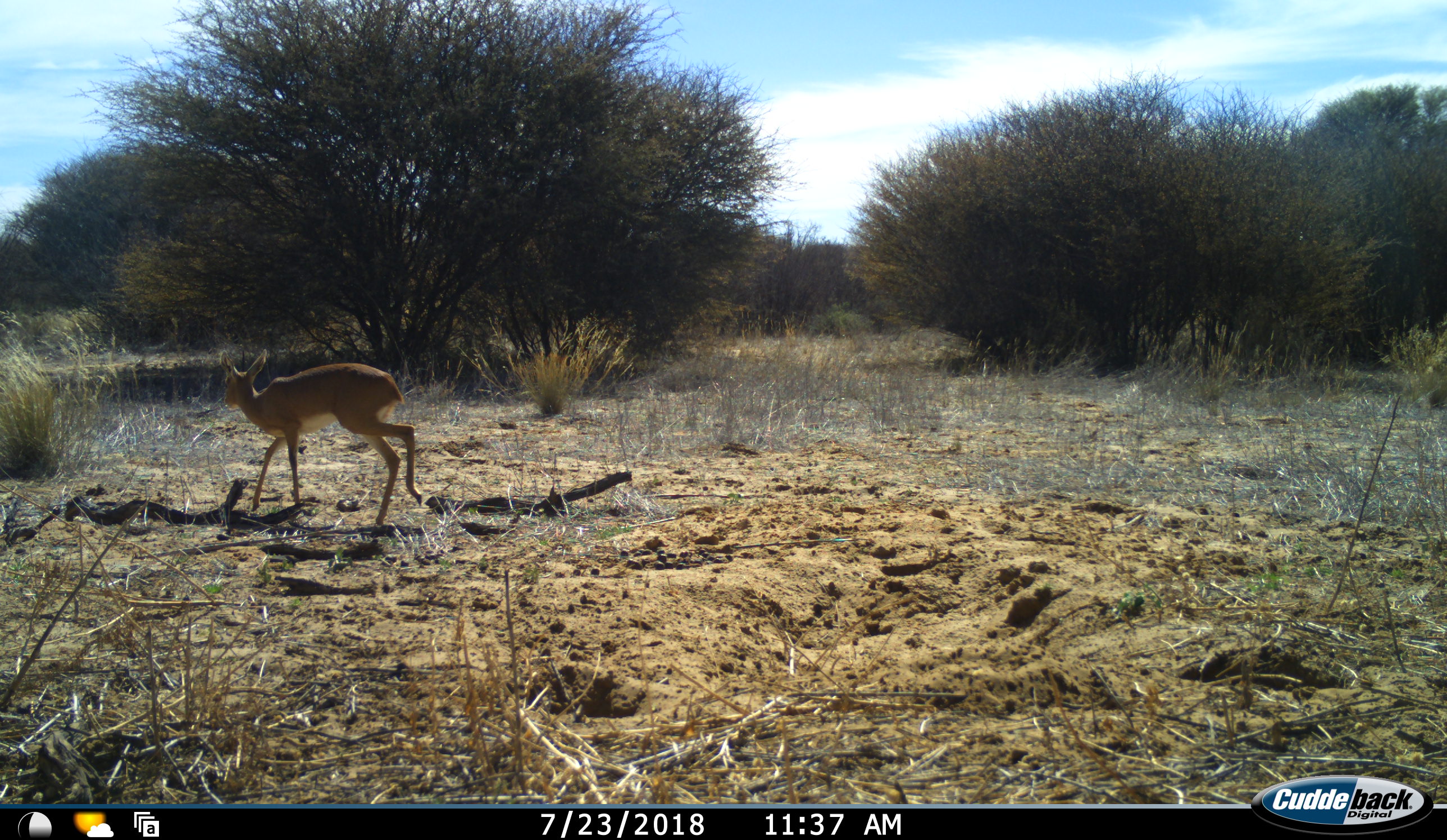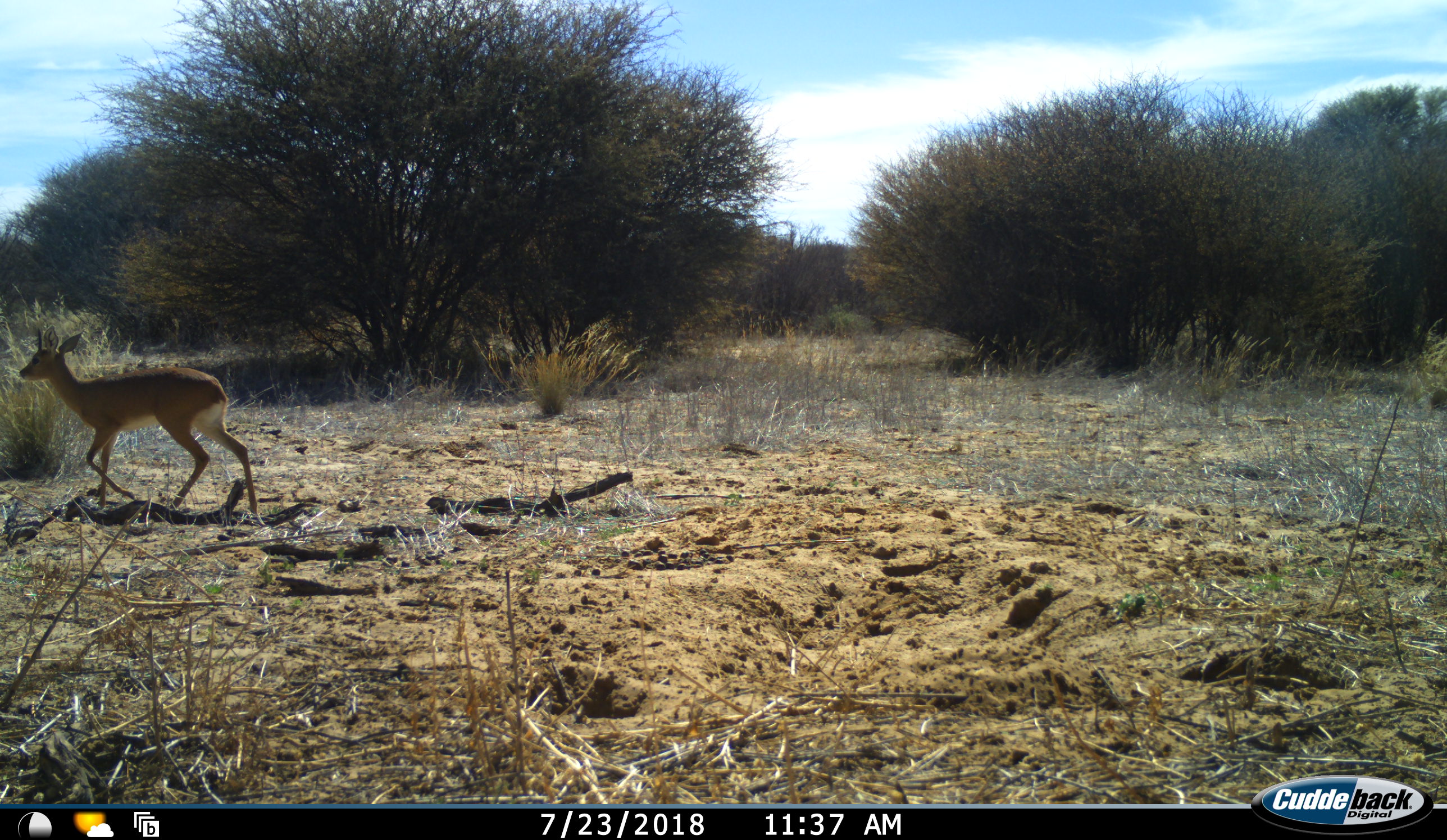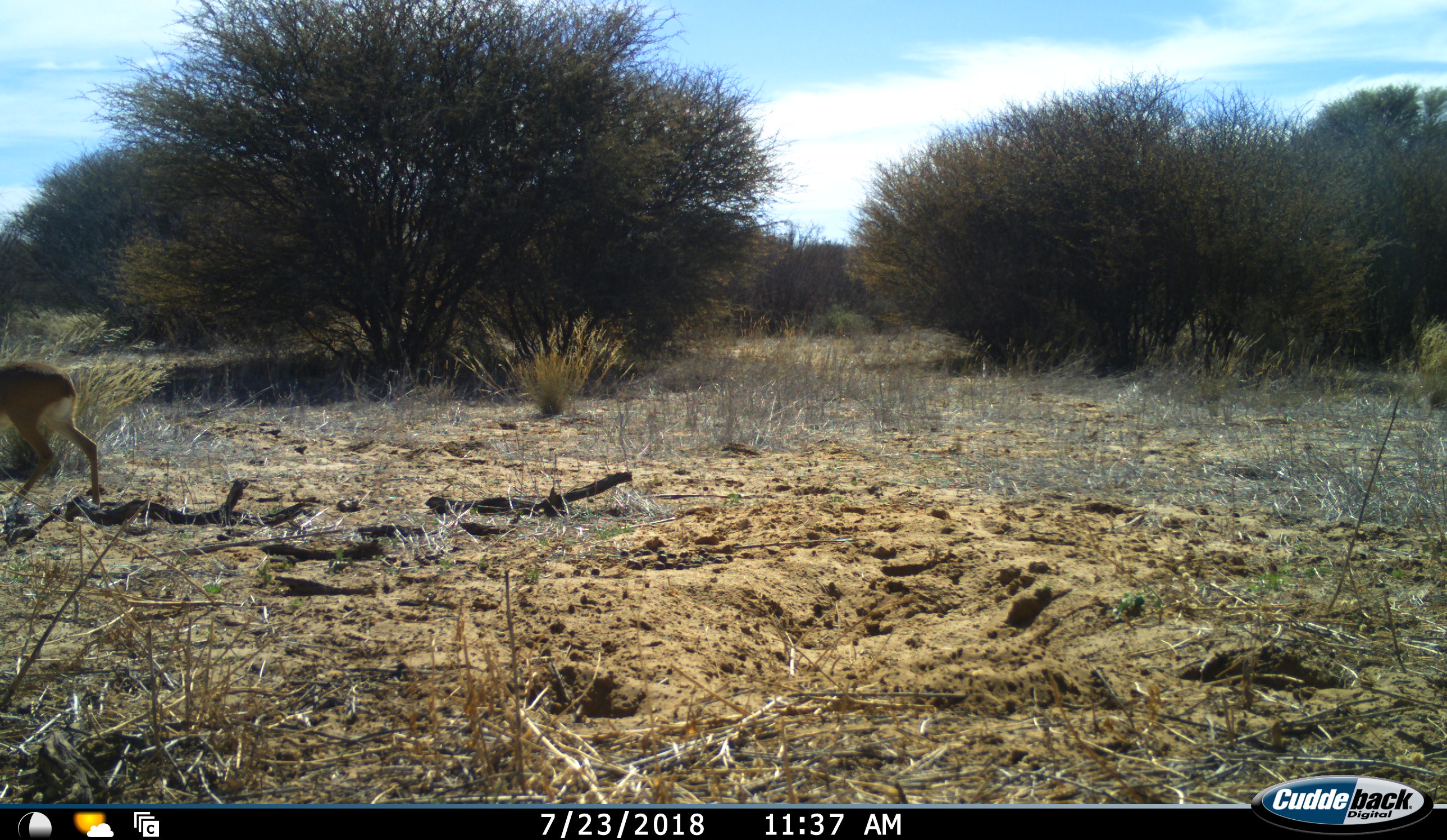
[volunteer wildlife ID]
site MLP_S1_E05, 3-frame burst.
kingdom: Animalia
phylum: Chordata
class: Mammalia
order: Artiodactyla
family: Bovidae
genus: Raphicerus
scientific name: Raphicerus campestris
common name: steenbok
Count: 1.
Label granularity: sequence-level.